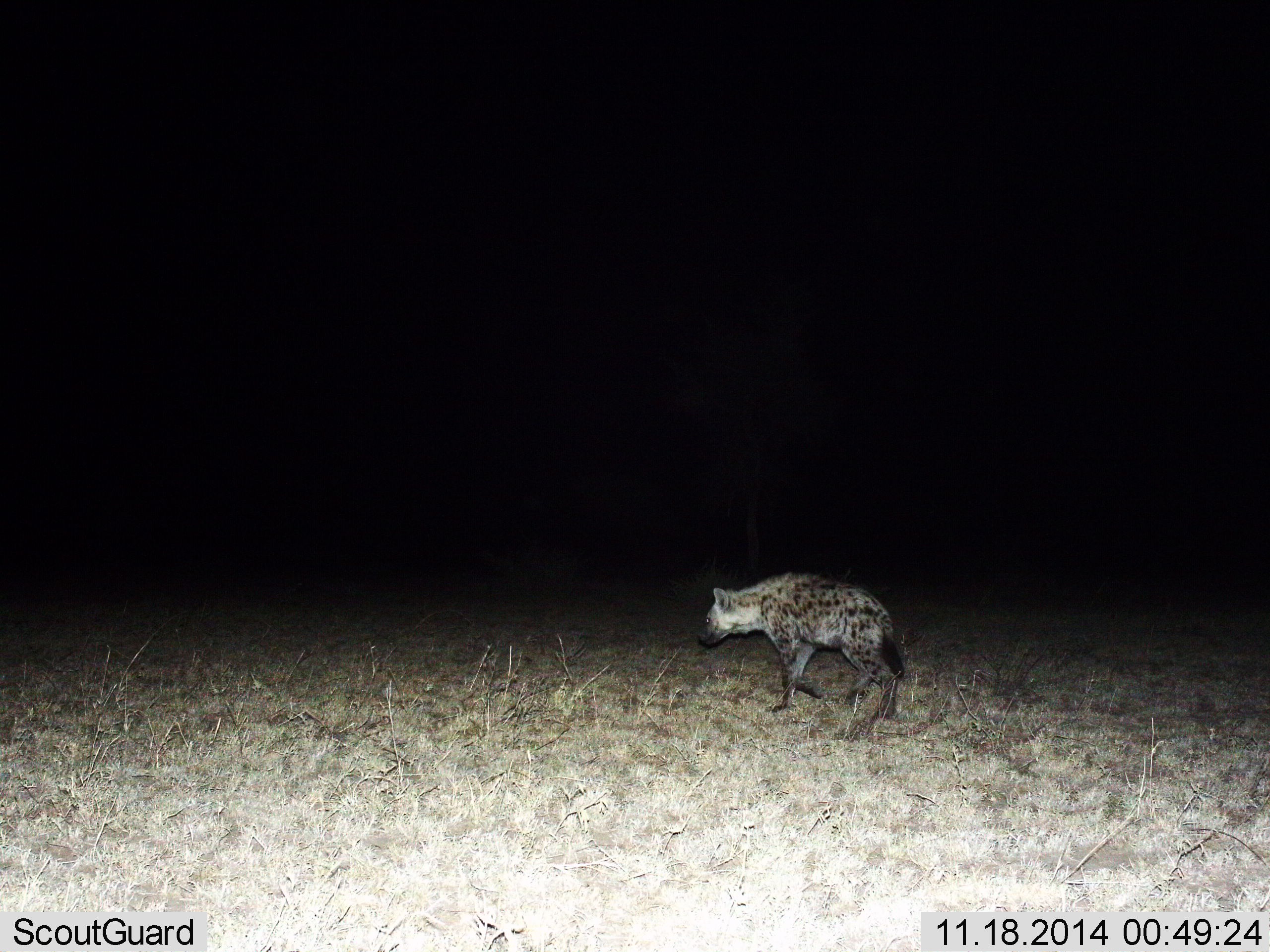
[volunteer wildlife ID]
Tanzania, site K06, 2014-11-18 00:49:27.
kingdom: Animalia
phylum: Chordata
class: Mammalia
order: Carnivora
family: Hyaenidae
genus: Crocuta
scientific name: Crocuta crocuta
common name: spotted hyena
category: hyenaspotted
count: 1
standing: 10%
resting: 0%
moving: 90%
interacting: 0%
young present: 0%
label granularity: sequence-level